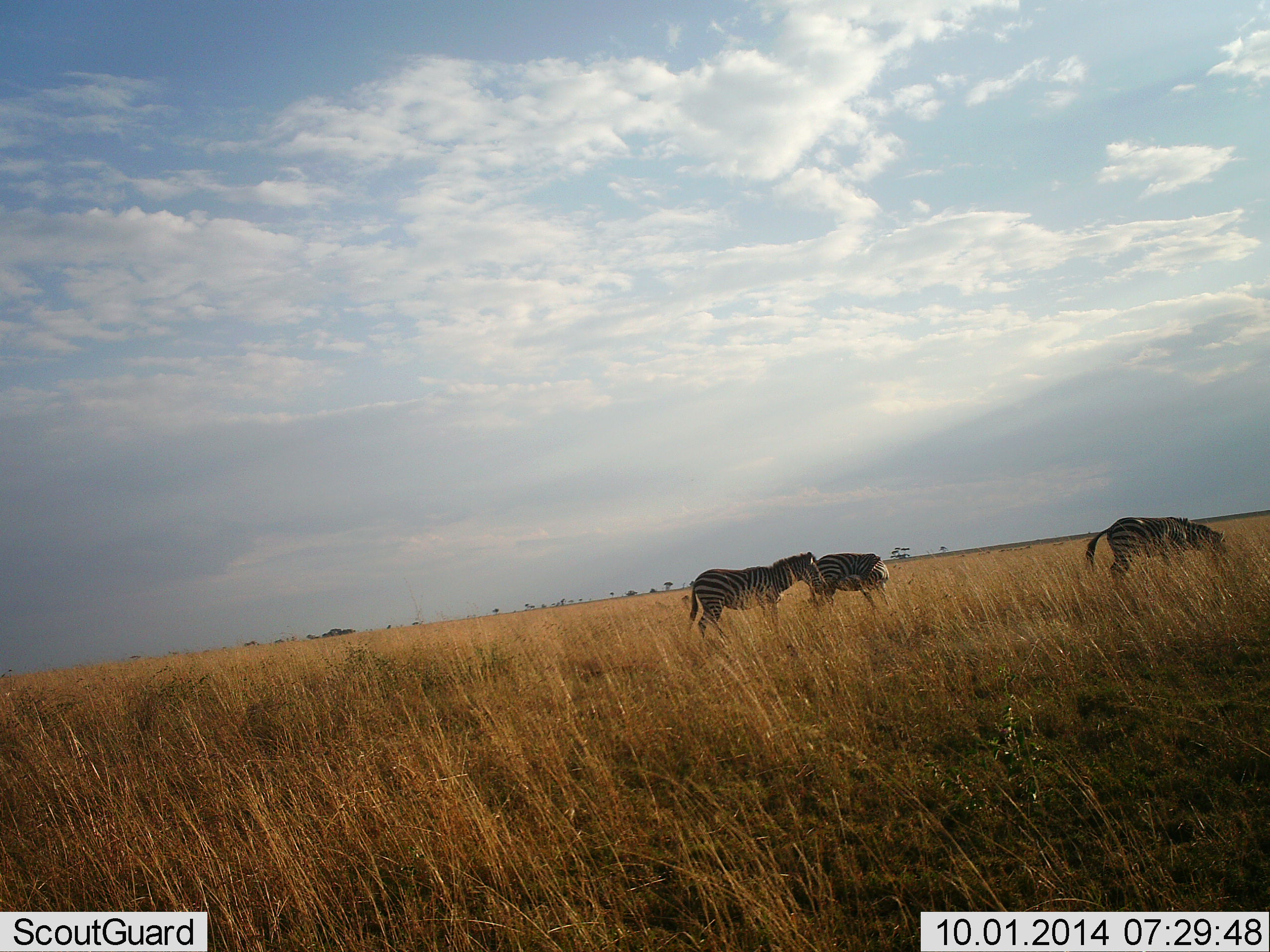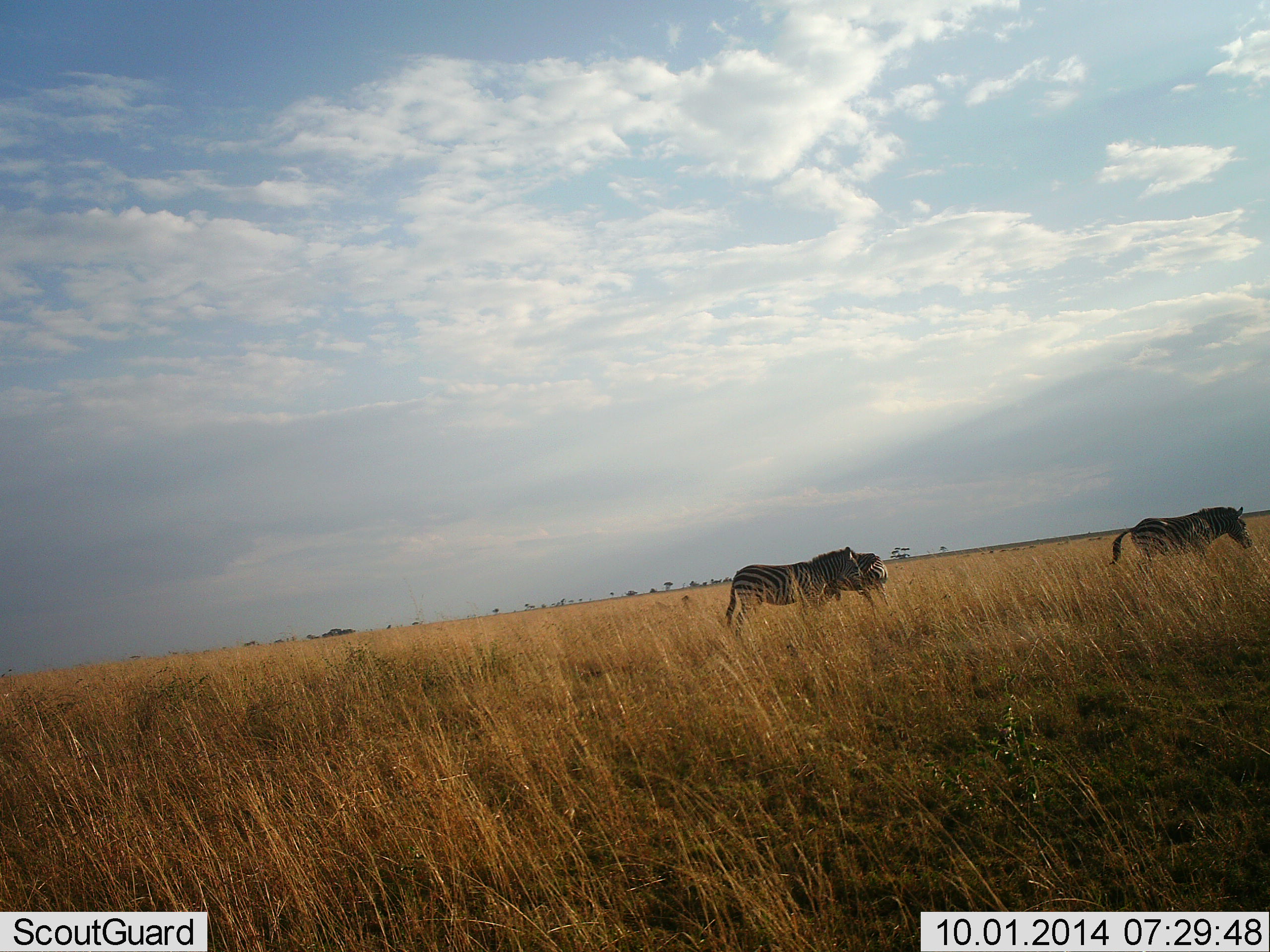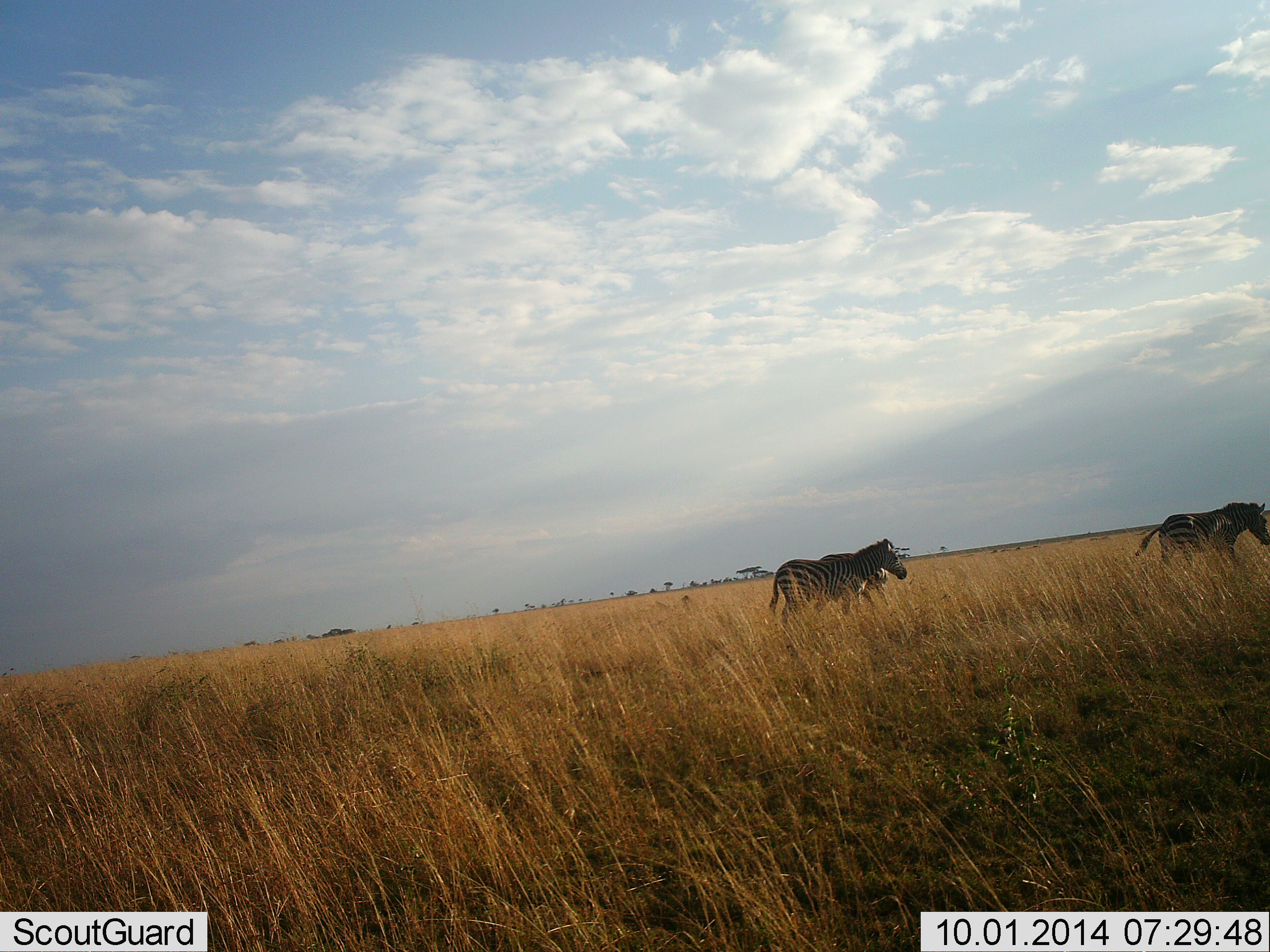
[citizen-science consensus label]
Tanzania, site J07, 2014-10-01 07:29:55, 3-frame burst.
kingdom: Animalia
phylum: Chordata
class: Mammalia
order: Perissodactyla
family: Equidae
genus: Equus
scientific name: Equus quagga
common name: plains zebra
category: zebra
Zebra (plains zebra) (Equus quagga), count 3. Behavior (volunteer vote fractions): standing 20%, resting 0%, moving 90%, interacting 10%. Young present (vote fraction): 0%. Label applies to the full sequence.